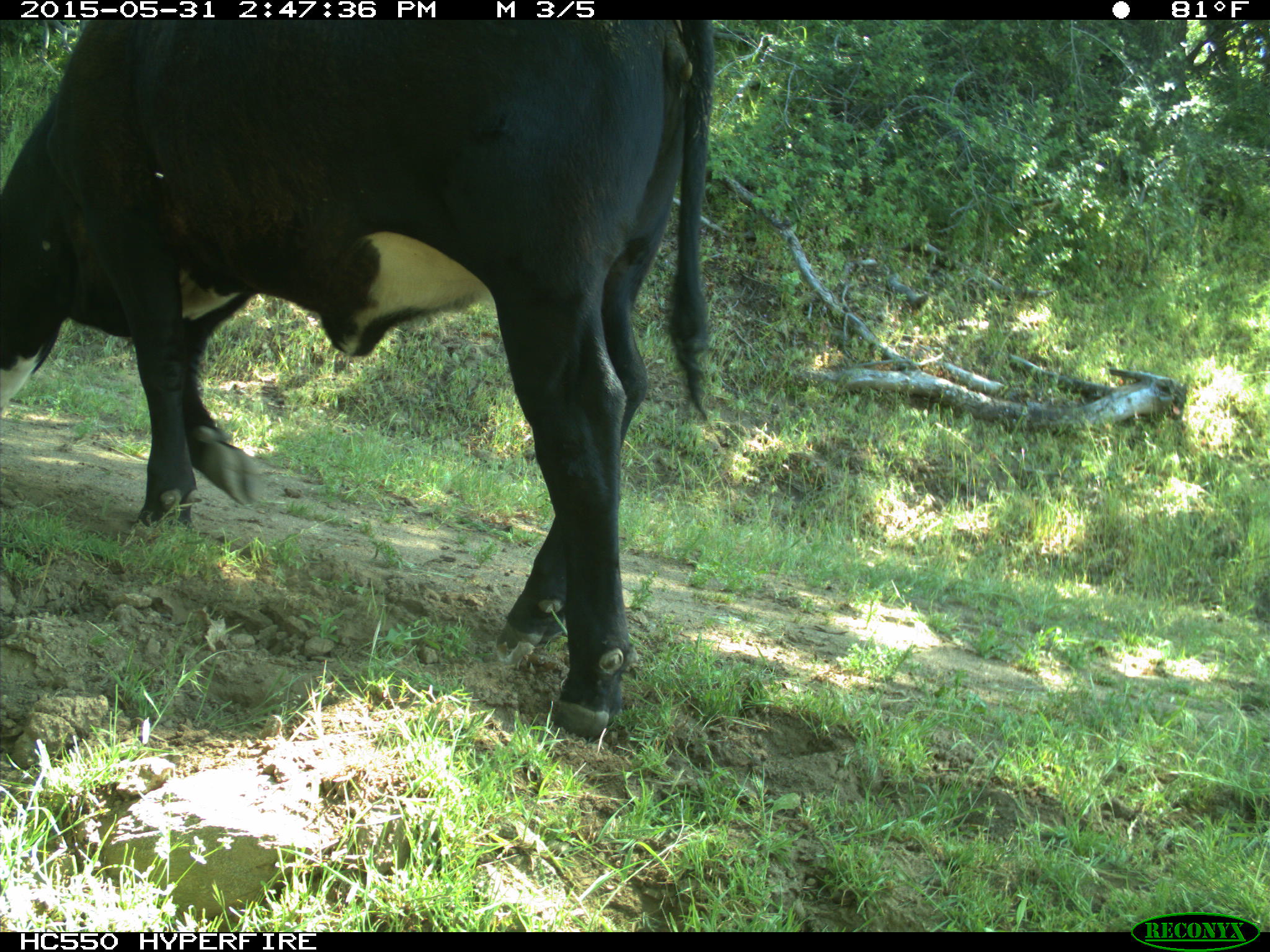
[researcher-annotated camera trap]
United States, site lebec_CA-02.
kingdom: Animalia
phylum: Chordata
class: Mammalia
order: Artiodactyla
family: Bovidae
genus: Bos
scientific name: Bos taurus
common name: domestic cow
Bos taurus (domestic cow).